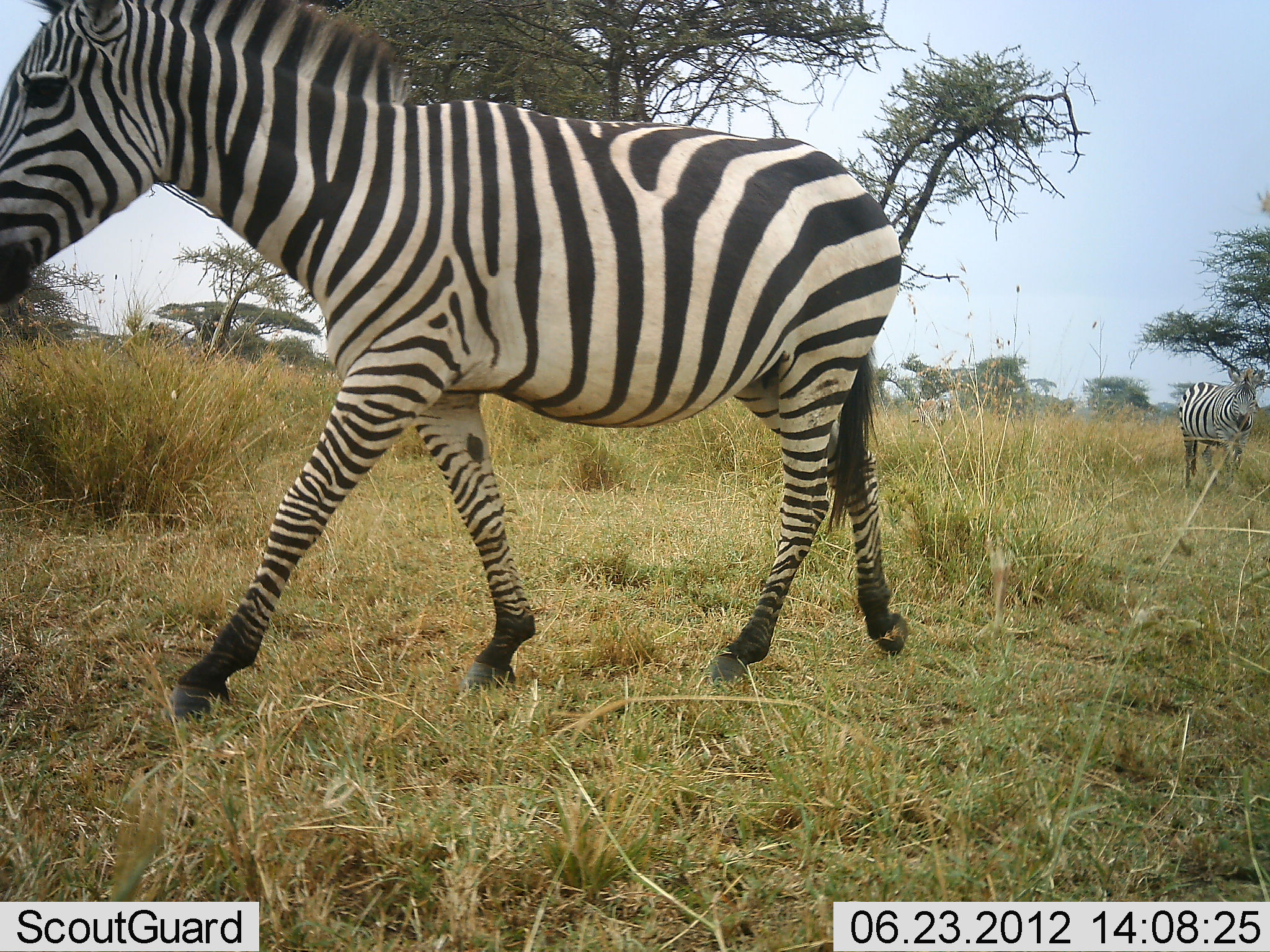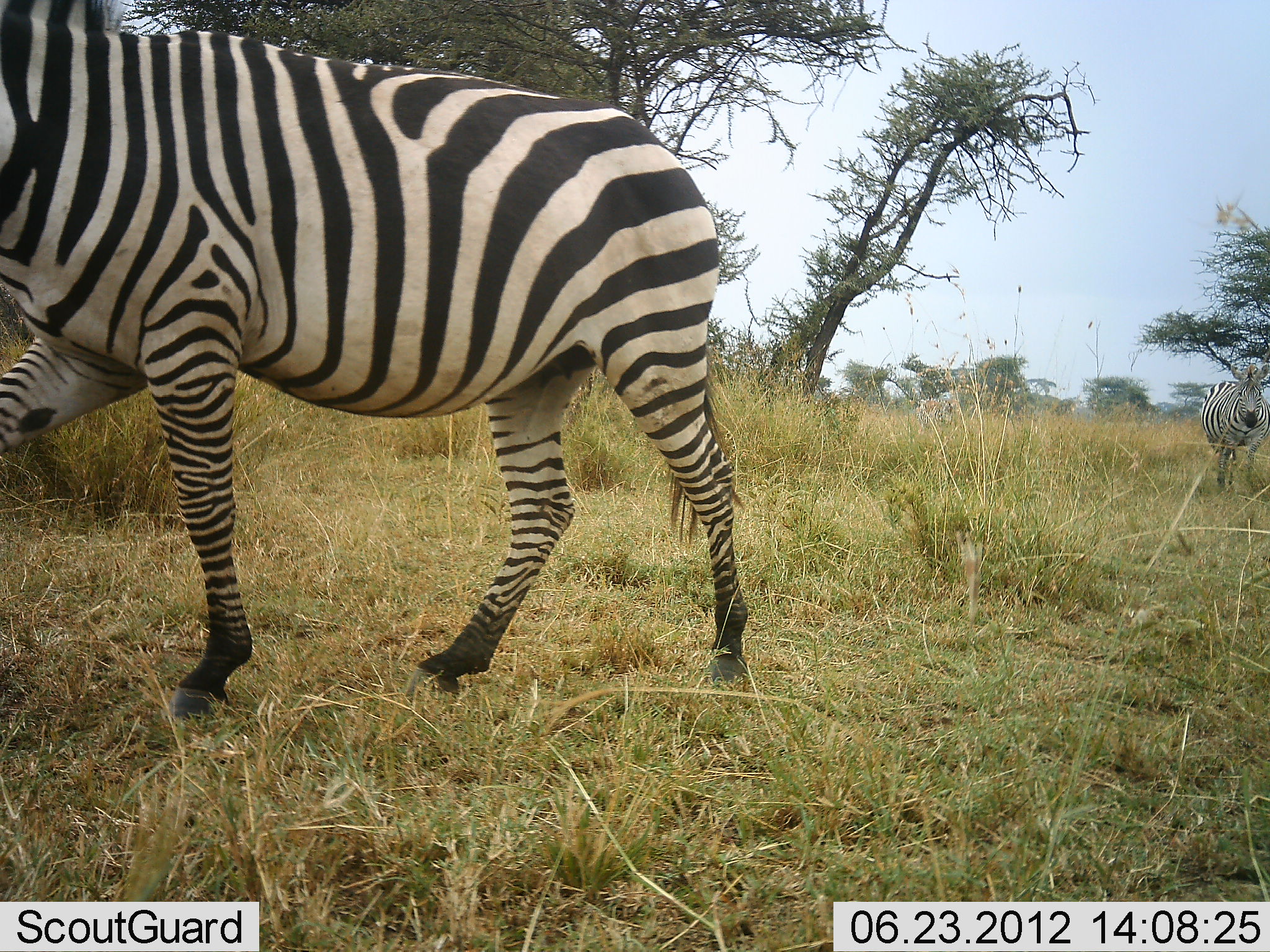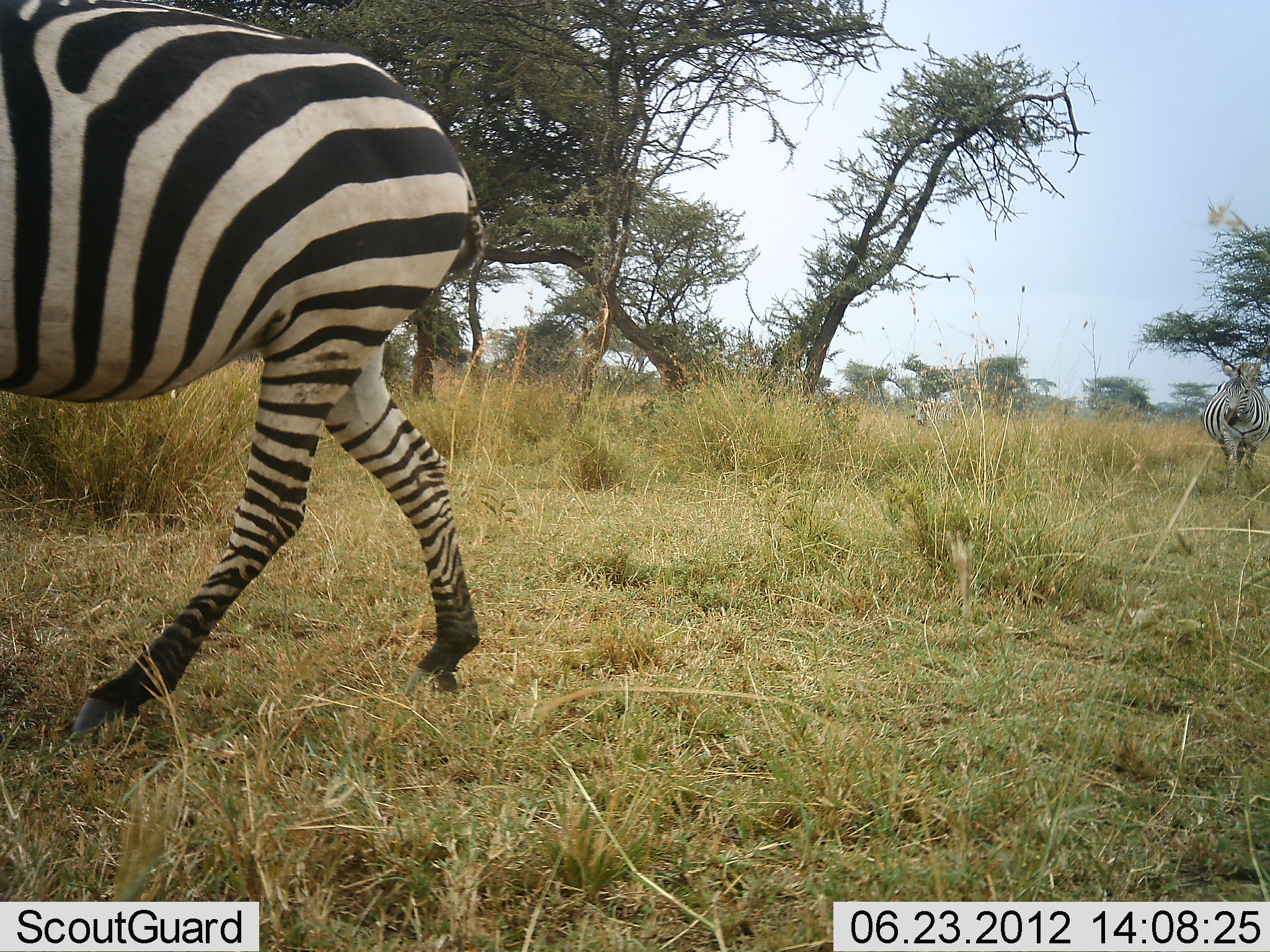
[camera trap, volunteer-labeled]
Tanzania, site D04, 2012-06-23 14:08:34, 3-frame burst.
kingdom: Animalia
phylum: Chordata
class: Mammalia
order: Perissodactyla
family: Equidae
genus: Equus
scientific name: Equus quagga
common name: plains zebra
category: zebra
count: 2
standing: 10%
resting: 0%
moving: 100%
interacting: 0%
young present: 0%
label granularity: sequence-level